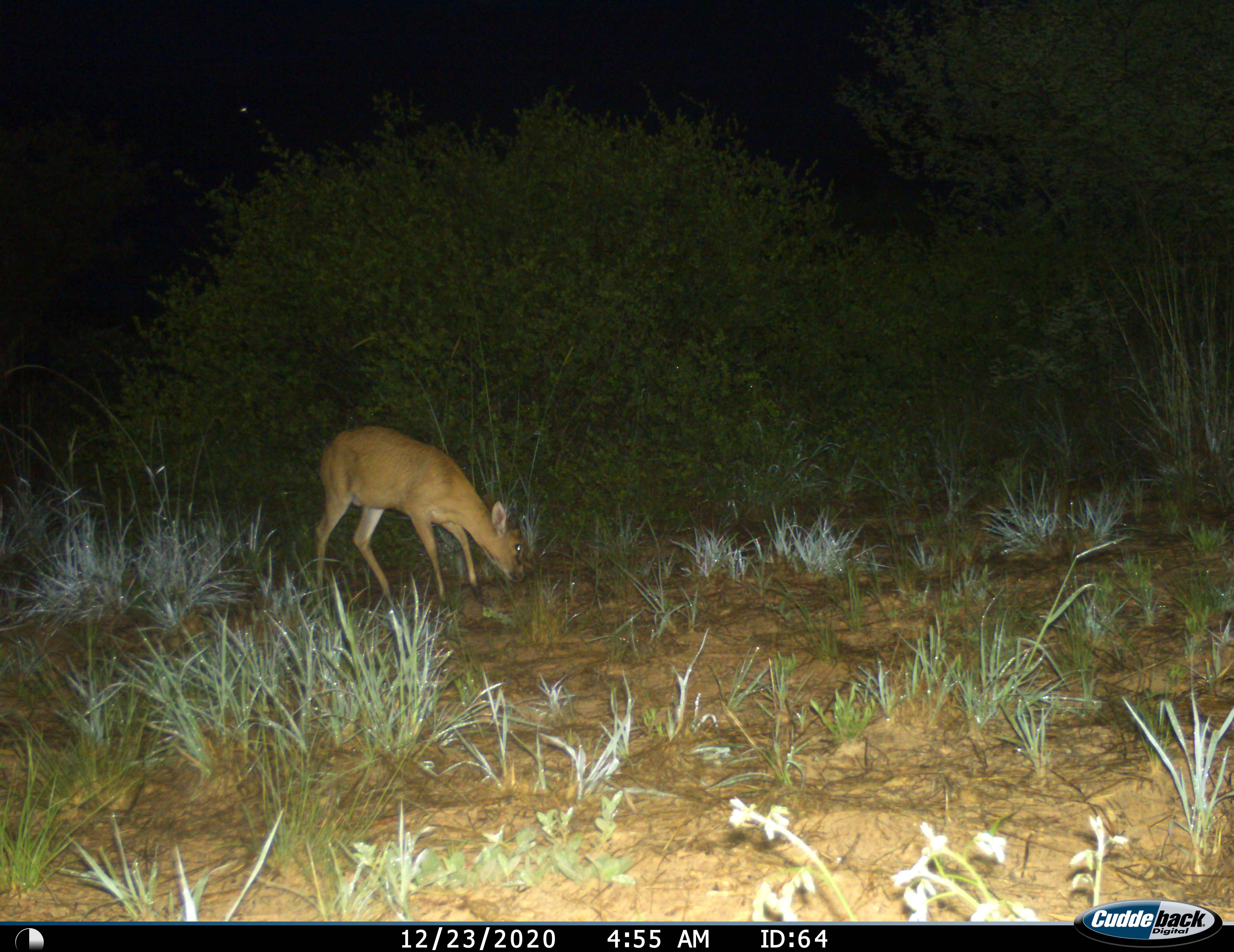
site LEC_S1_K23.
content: unidentified animal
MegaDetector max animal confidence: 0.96